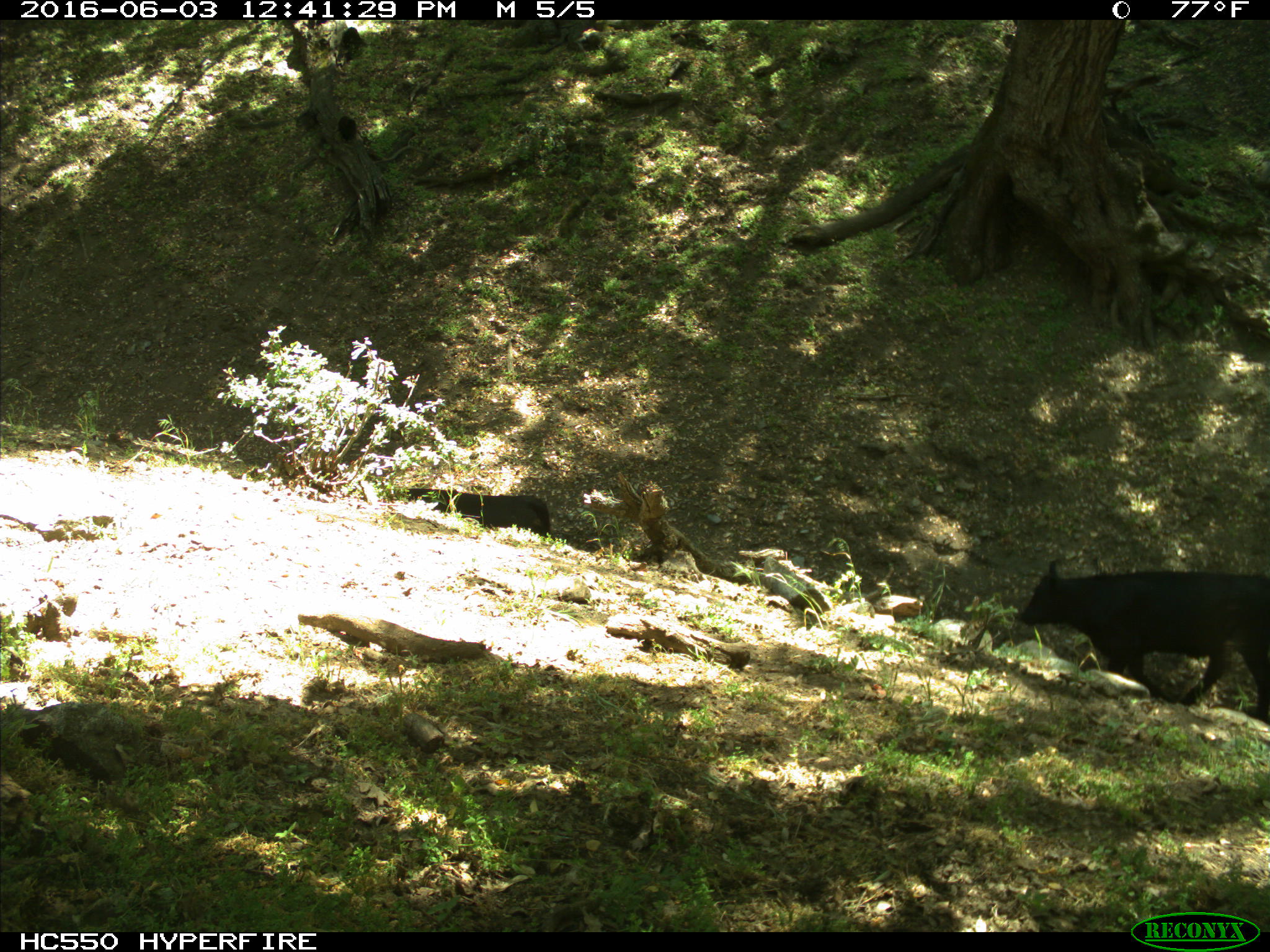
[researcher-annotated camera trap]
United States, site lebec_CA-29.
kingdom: Animalia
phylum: Chordata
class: Mammalia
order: Artiodactyla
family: Bovidae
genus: Bos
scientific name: Bos taurus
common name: domestic cow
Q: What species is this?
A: Bos taurus (domestic cow).